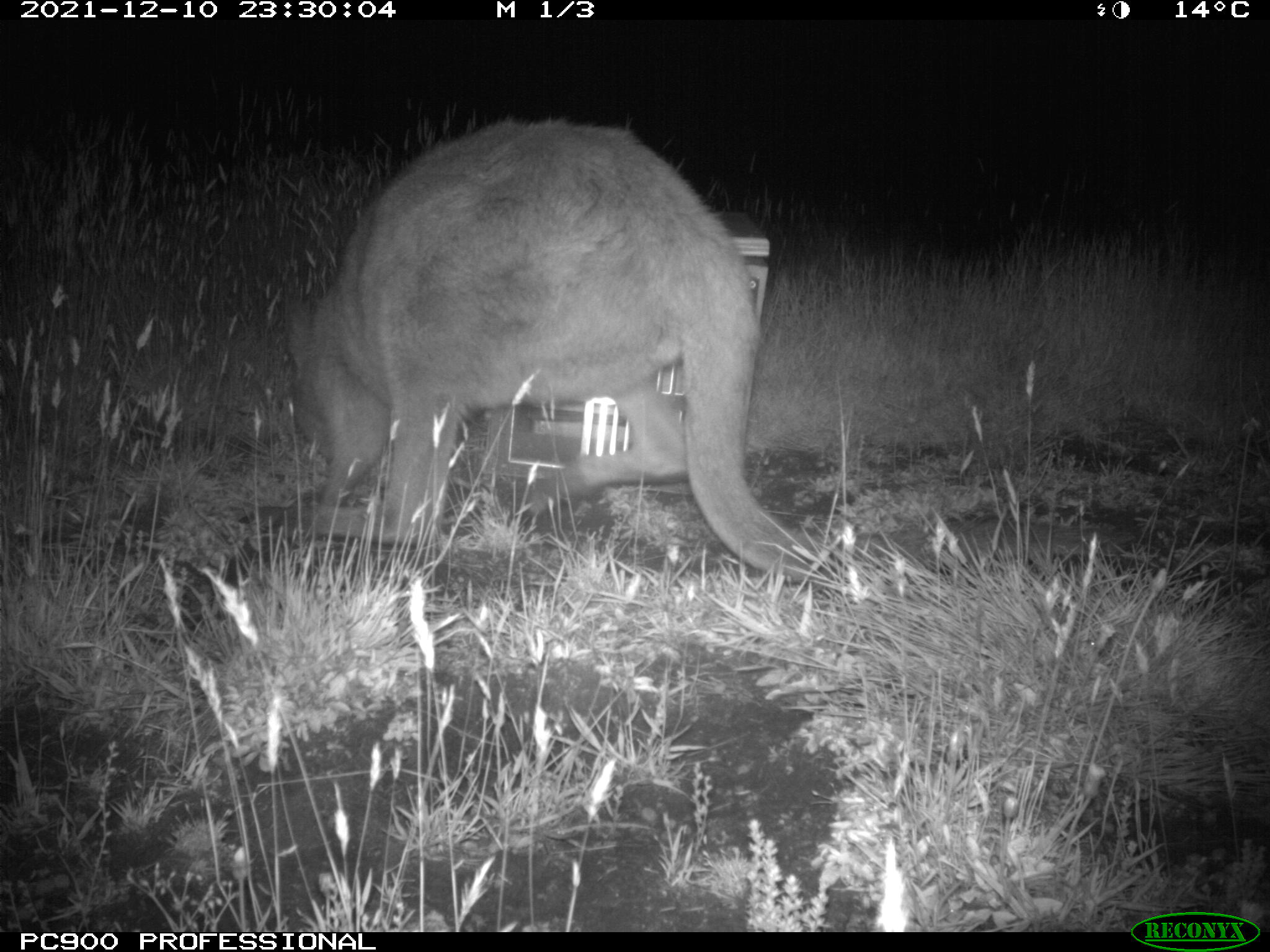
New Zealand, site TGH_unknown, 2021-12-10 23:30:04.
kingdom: Animalia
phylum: Chordata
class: Mammalia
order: Diprotodontia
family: Macropodidae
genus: Notamacropus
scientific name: Notamacropus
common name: wallaby